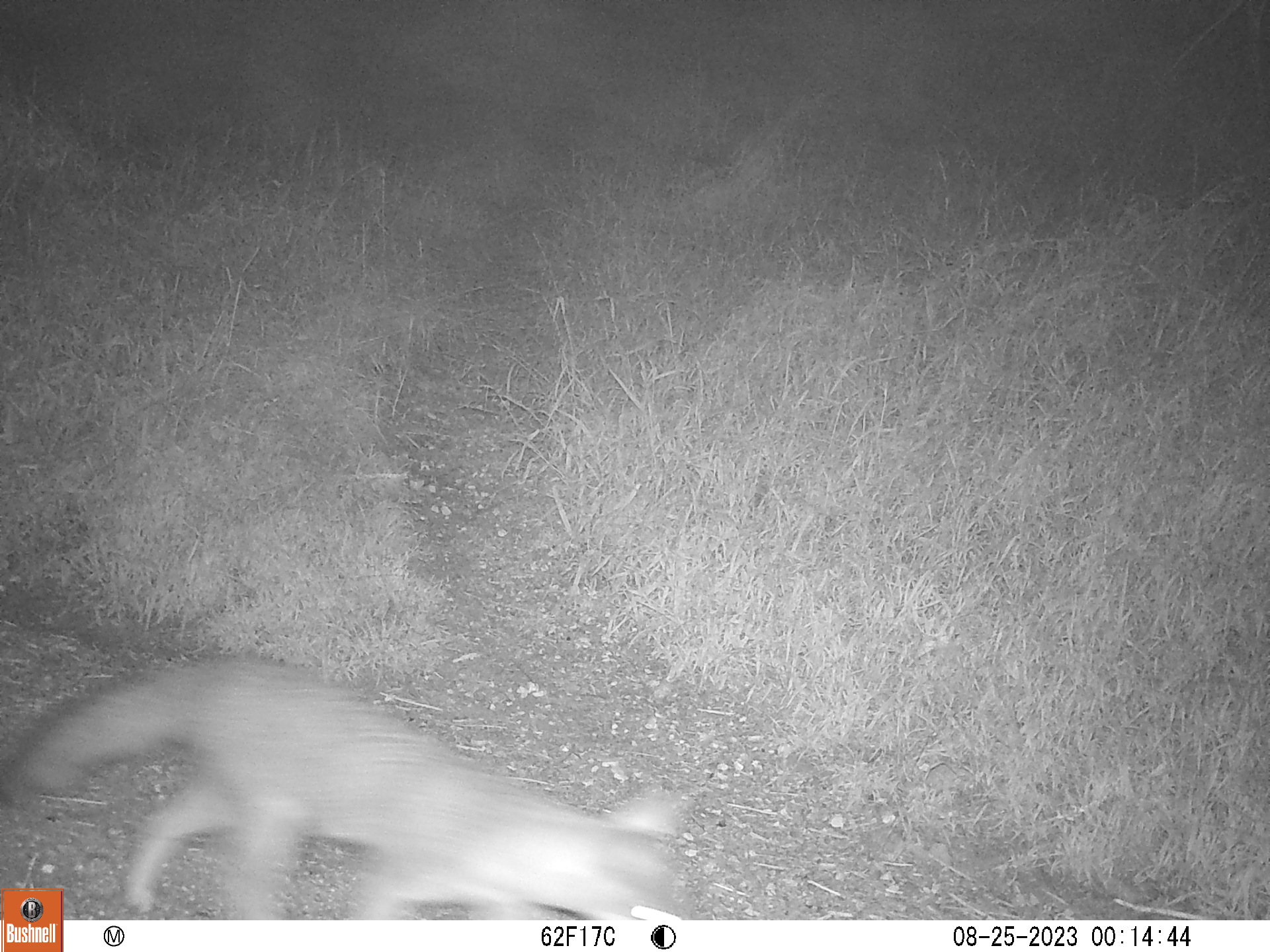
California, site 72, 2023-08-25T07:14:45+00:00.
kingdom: Animalia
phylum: Chordata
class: Mammalia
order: Carnivora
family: Canidae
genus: Urocyon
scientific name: Urocyon cinereoargenteus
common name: gray fox